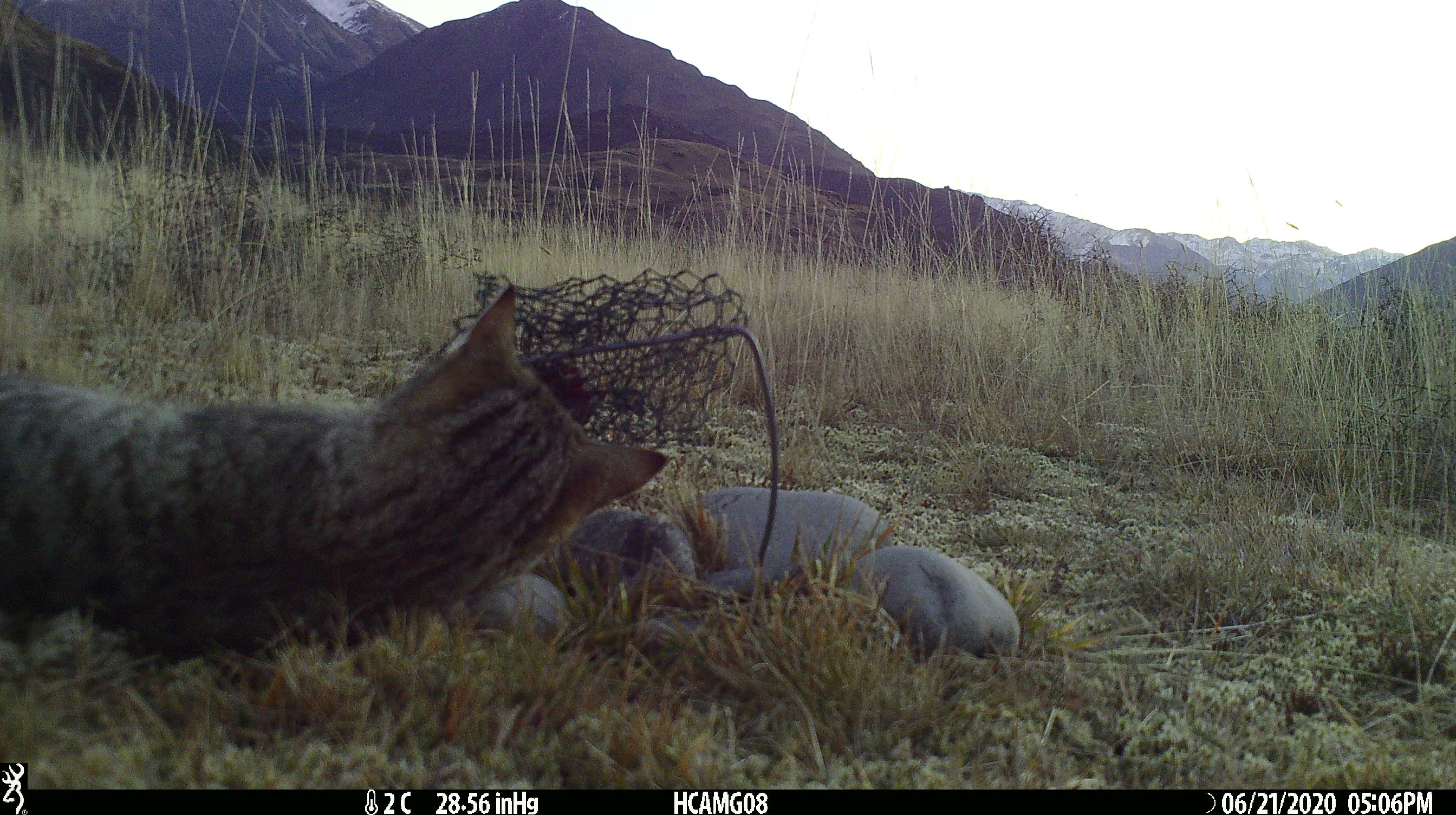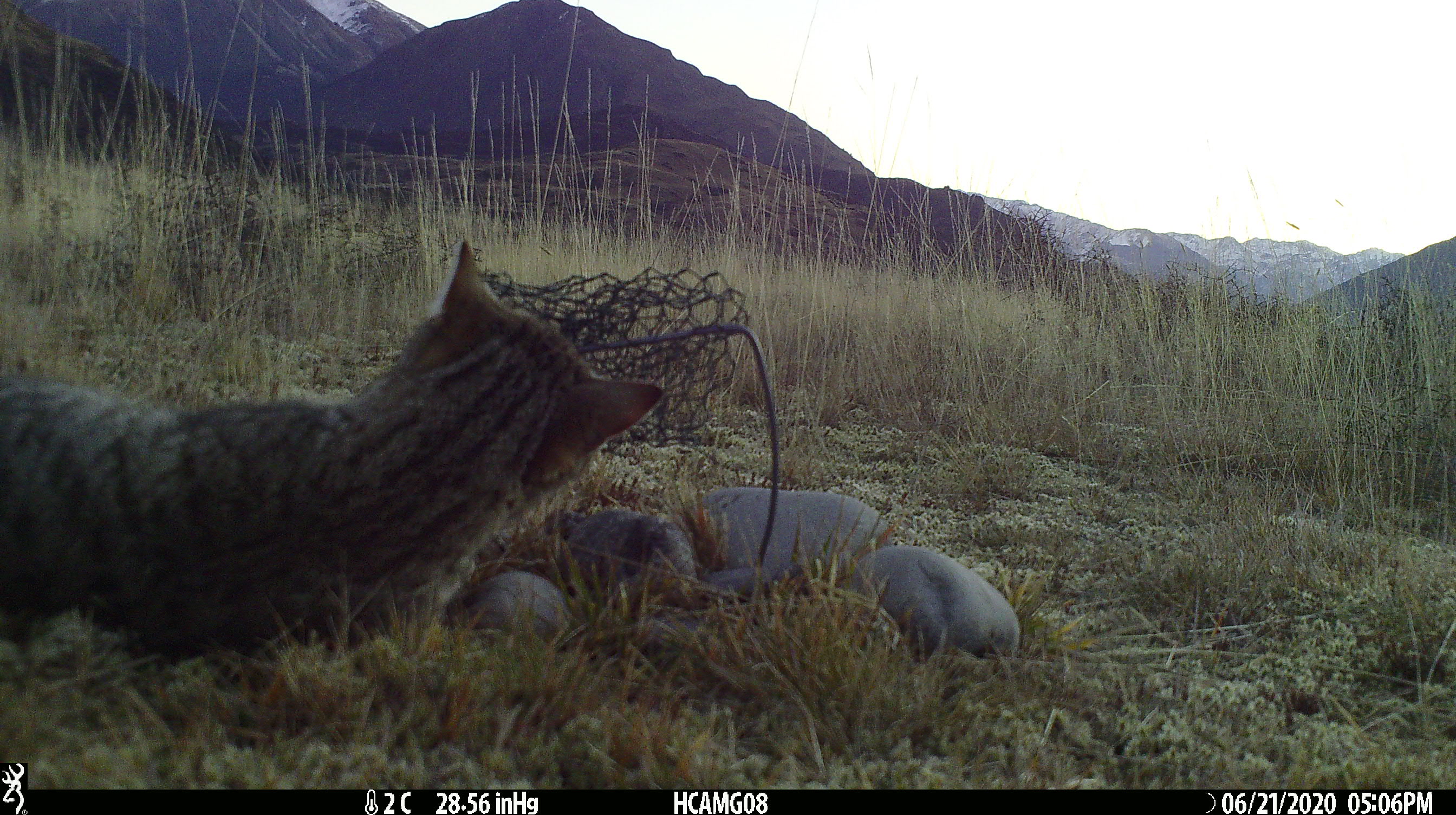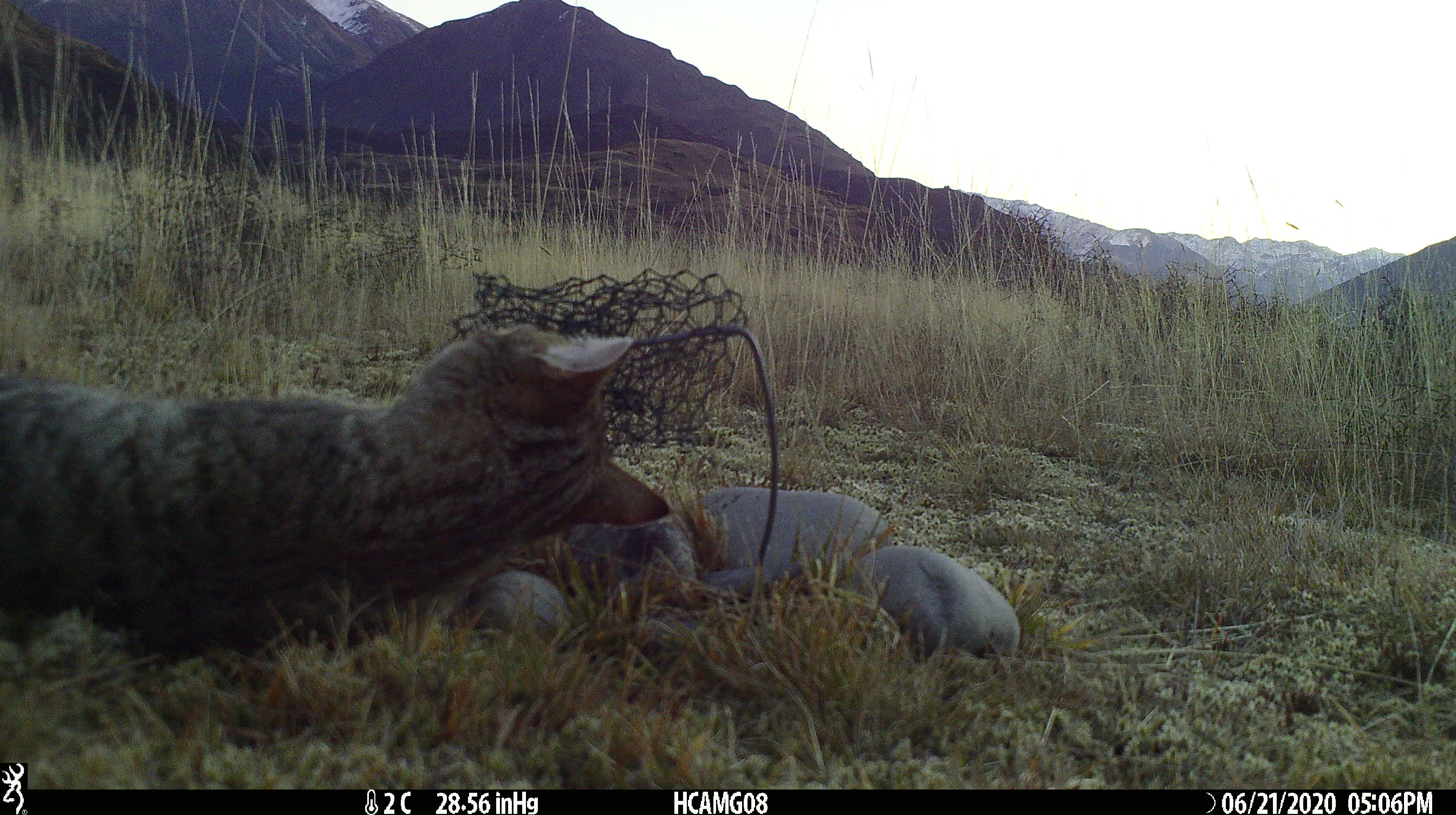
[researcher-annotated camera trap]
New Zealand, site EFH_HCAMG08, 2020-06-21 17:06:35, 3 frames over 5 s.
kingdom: Animalia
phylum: Chordata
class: Mammalia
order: Carnivora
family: Felidae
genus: Felis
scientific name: Felis catus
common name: domestic cat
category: cat